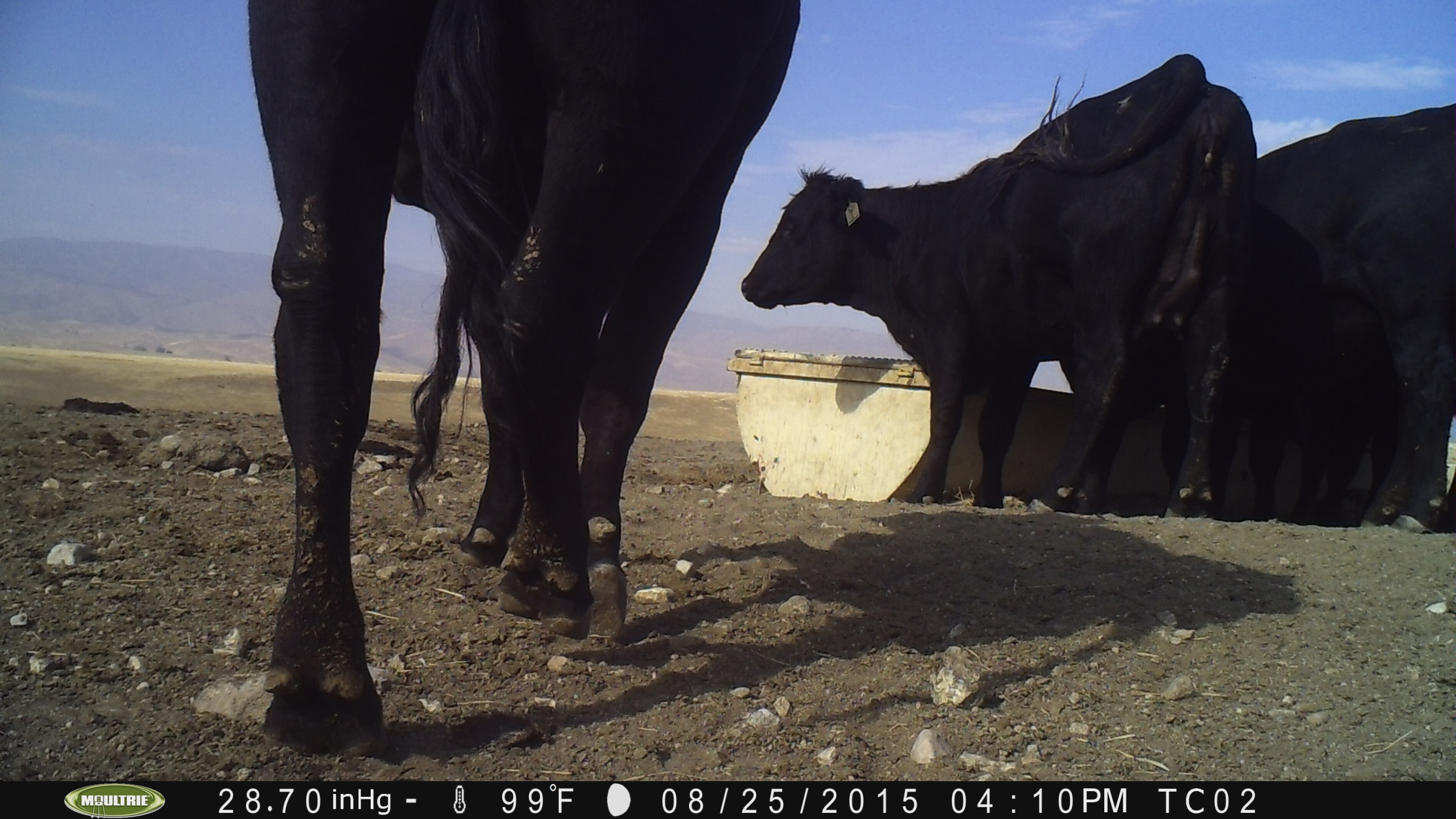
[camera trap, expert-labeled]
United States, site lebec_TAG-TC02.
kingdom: Animalia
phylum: Chordata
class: Mammalia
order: Artiodactyla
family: Bovidae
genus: Bos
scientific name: Bos taurus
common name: domestic cow